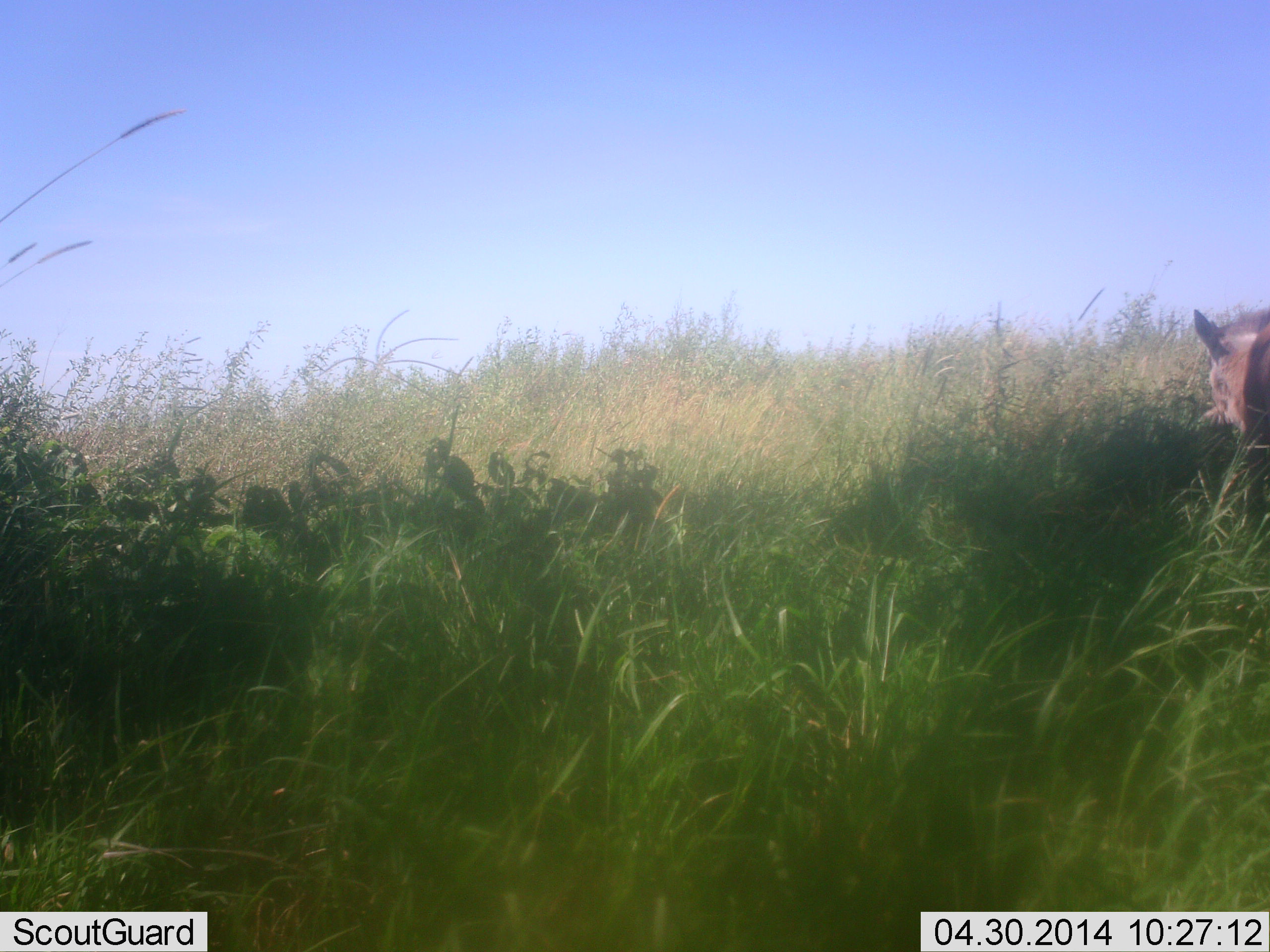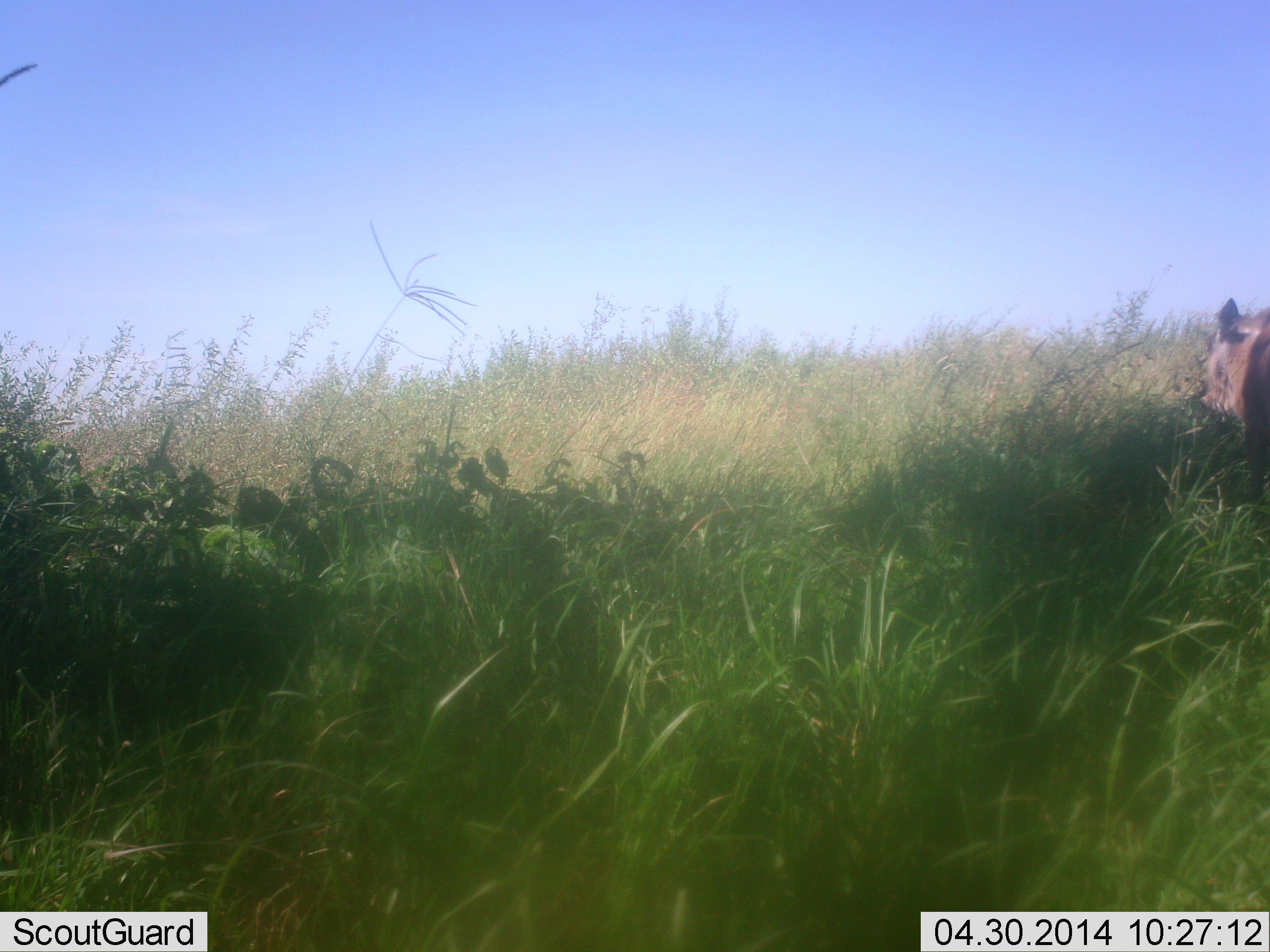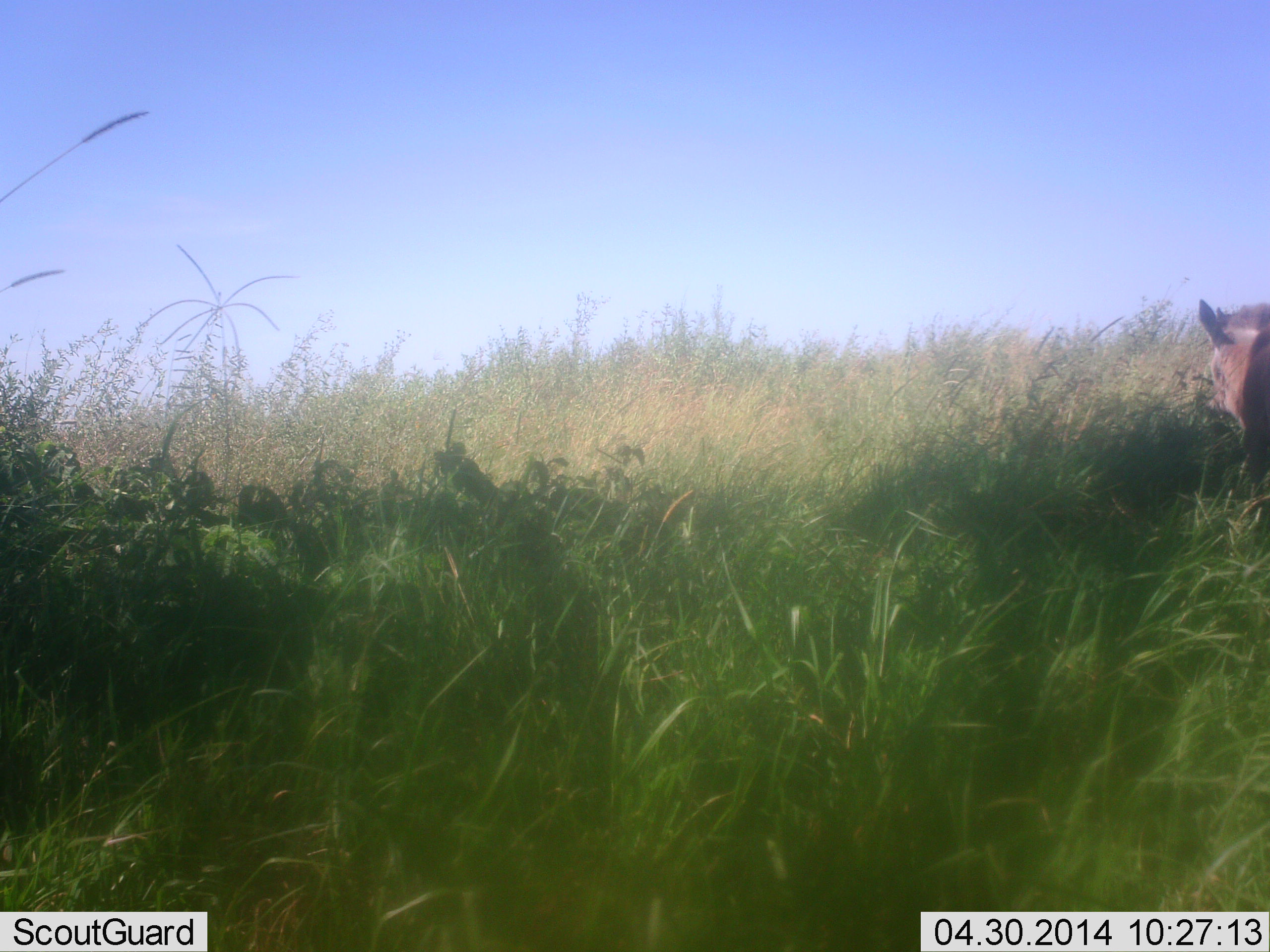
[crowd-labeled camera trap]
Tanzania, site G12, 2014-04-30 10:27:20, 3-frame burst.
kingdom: Animalia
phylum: Chordata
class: Mammalia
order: Artiodactyla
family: Suidae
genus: Phacochoerus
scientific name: Phacochoerus africanus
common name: warthog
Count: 1.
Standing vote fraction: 50%.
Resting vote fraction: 0%.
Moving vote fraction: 0%.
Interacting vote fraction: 0%.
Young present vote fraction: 0%.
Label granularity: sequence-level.